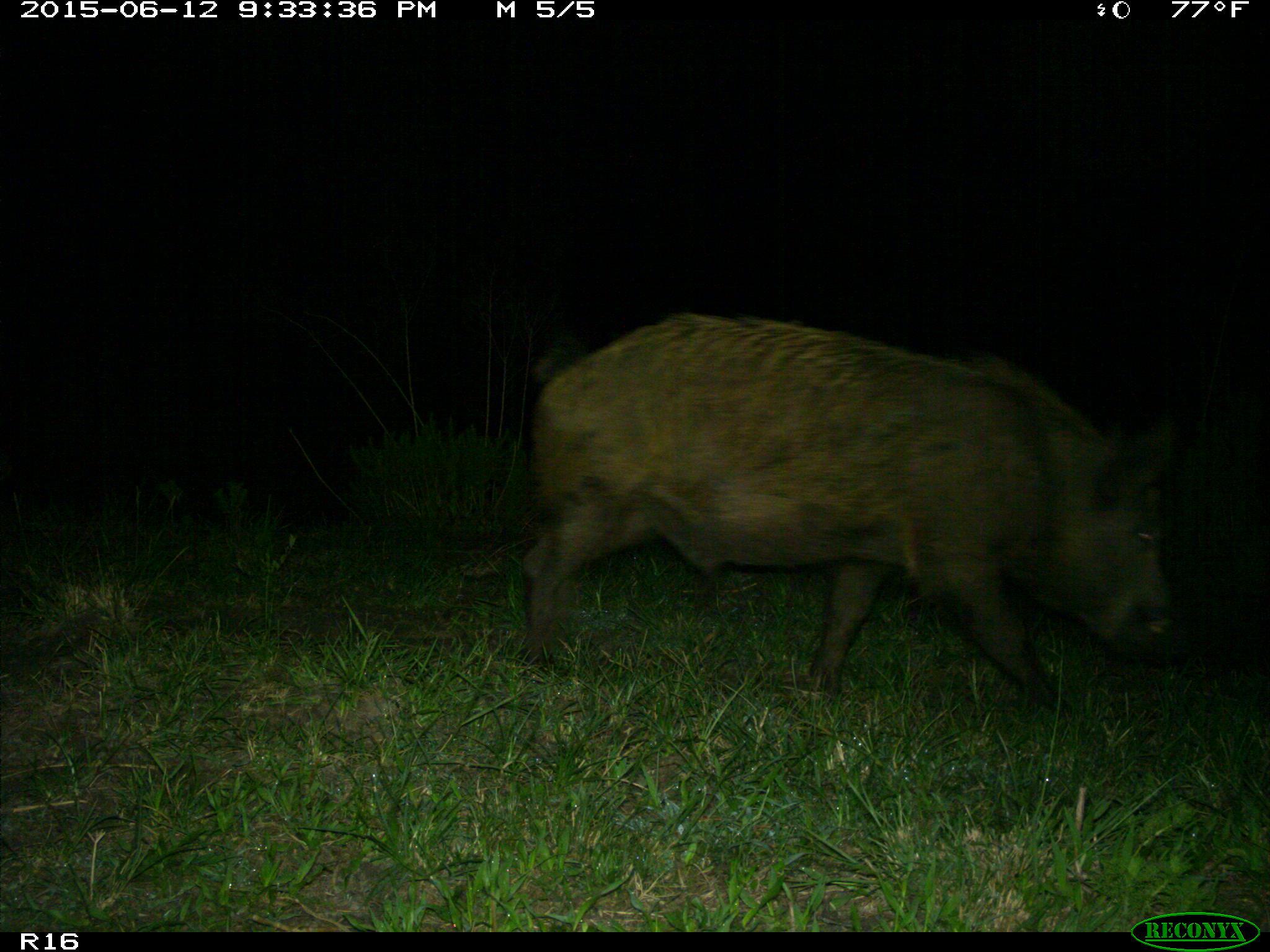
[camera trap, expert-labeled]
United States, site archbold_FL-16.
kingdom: Animalia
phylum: Chordata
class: Mammalia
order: Artiodactyla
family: Suidae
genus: Sus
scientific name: Sus scrofa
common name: wild boar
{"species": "Sus scrofa (wild boar)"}